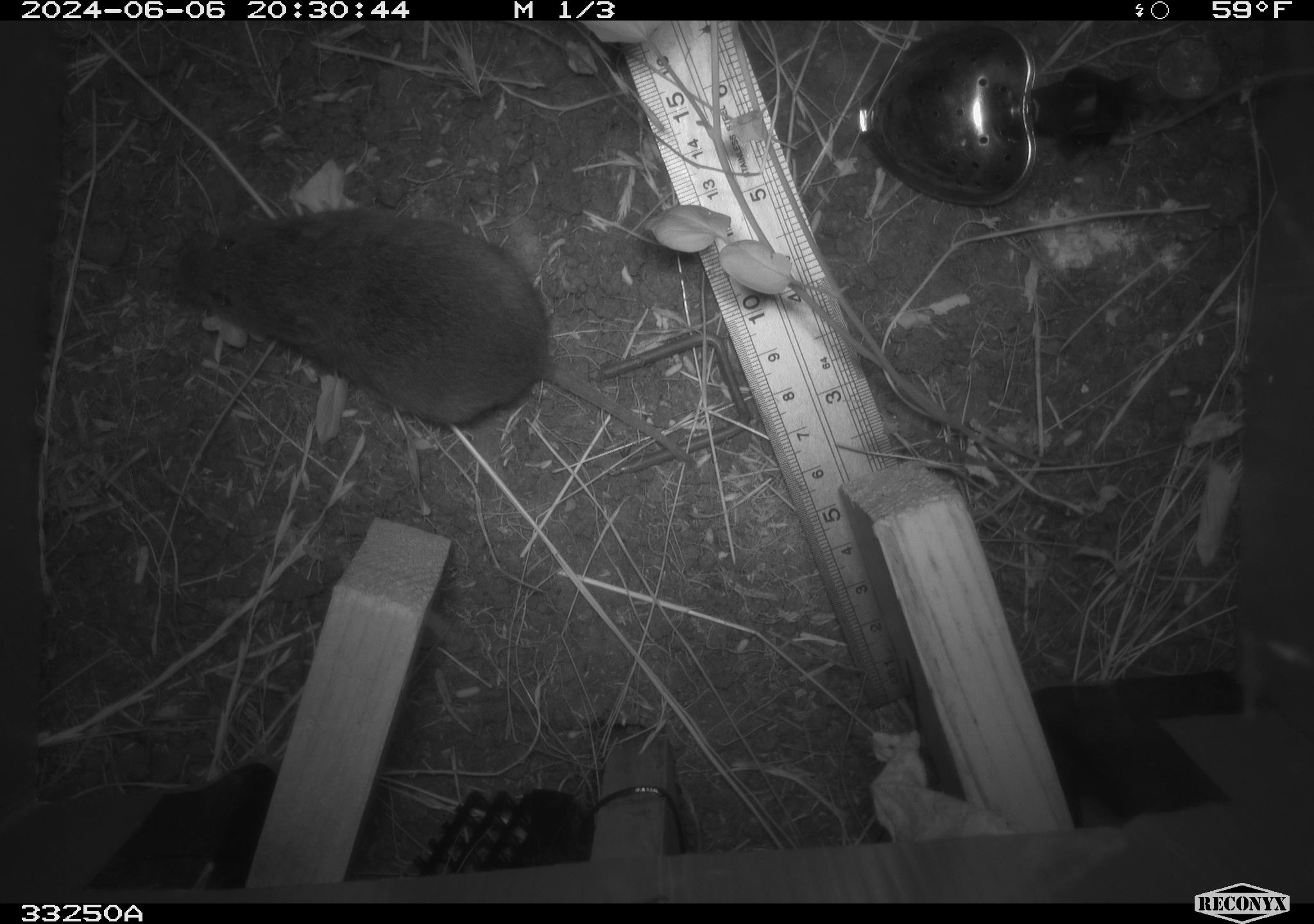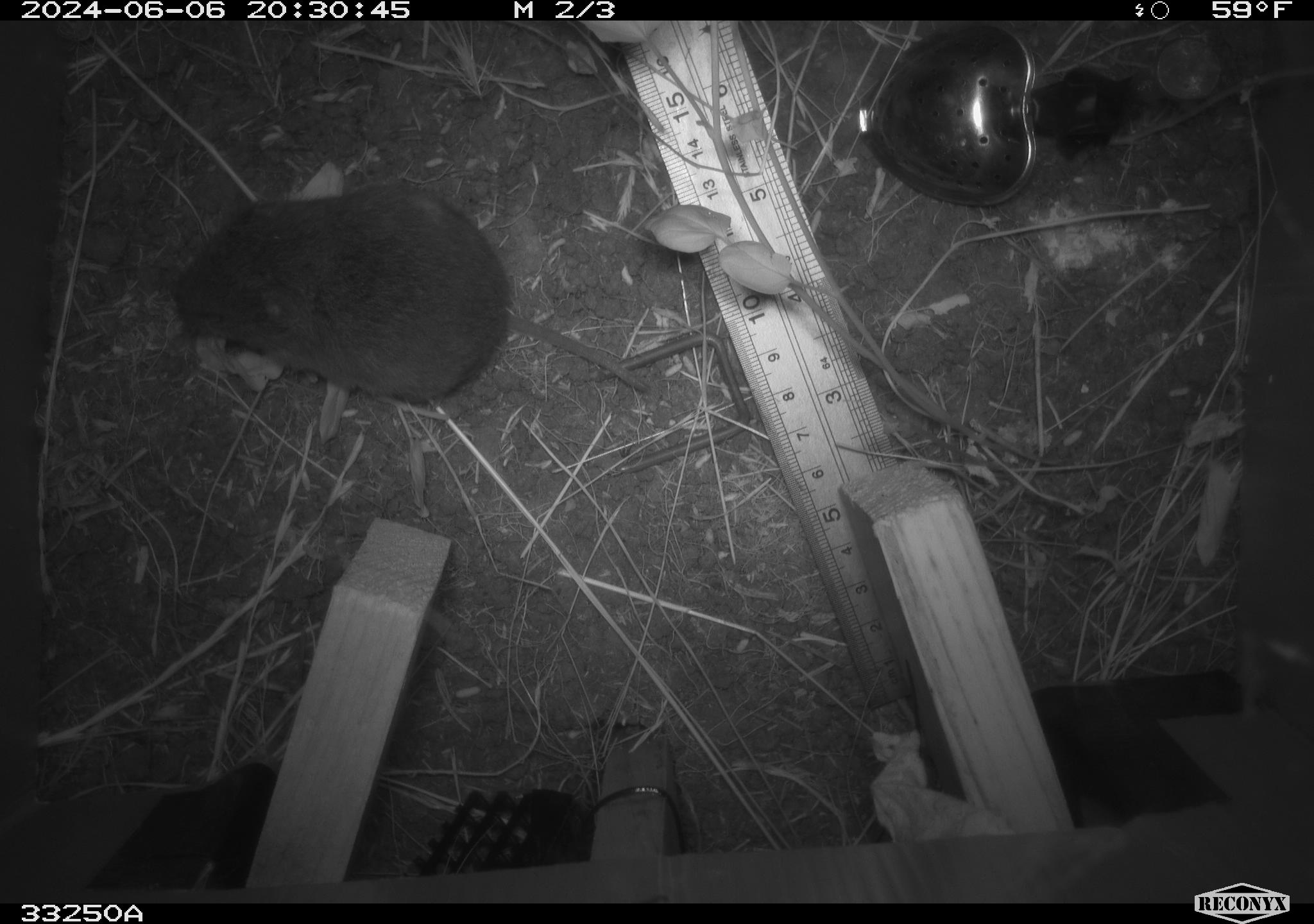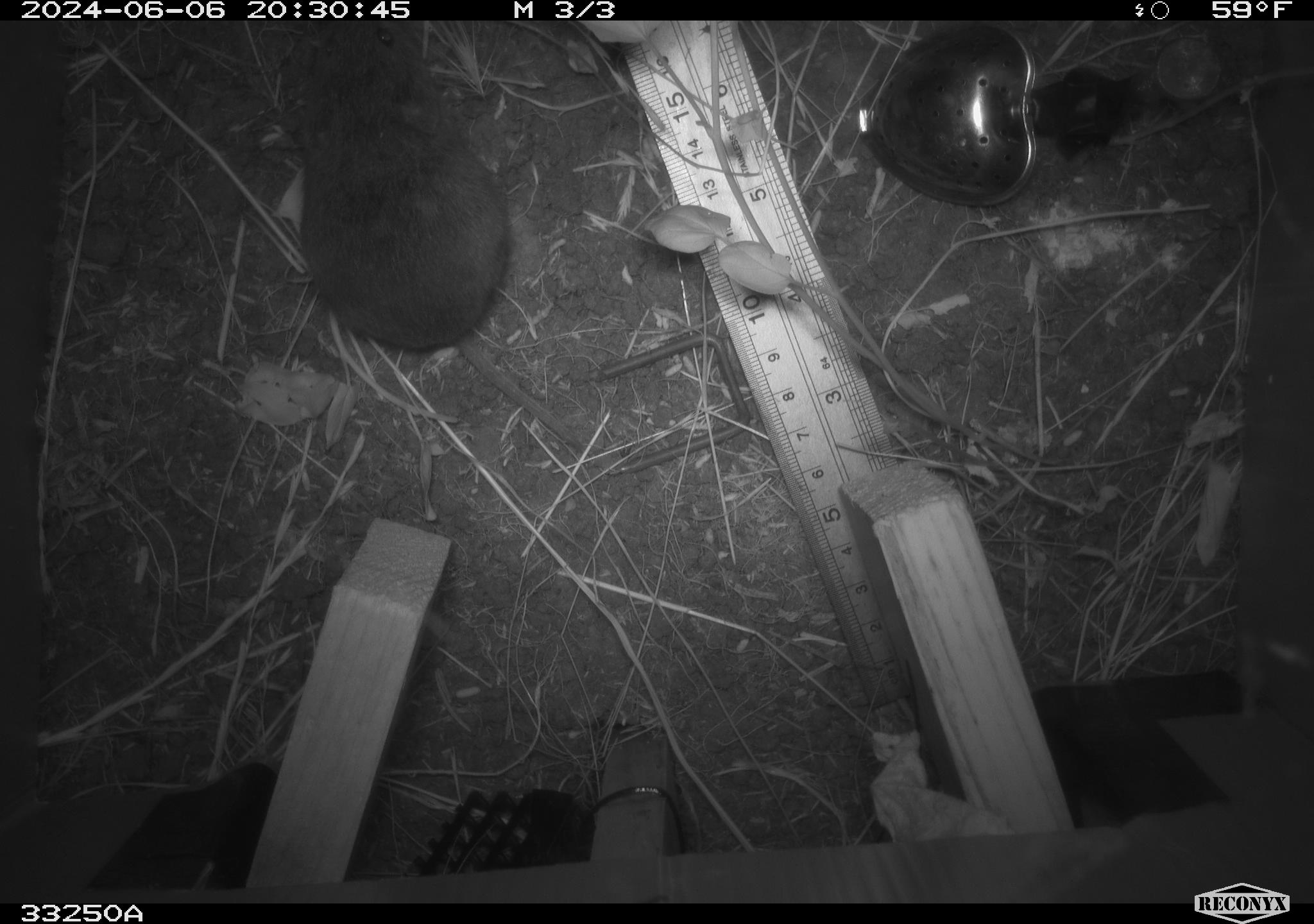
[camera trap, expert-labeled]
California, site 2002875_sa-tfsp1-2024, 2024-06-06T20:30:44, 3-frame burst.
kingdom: Animalia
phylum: Chordata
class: Mammalia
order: Rodentia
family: Cricetidae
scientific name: Arvicolinae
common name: voles, lemmings, and muskrats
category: arvicolinae subfamily